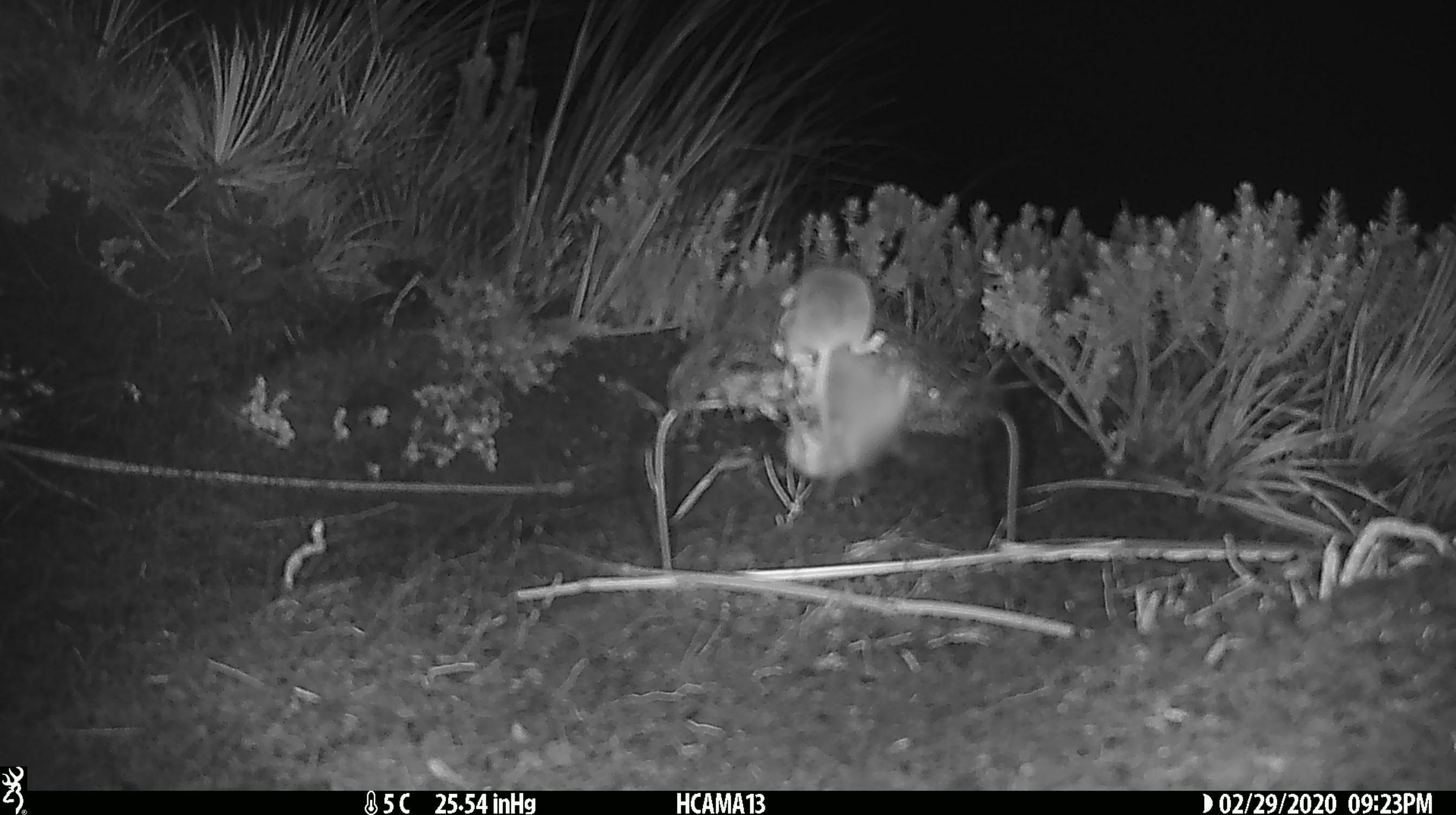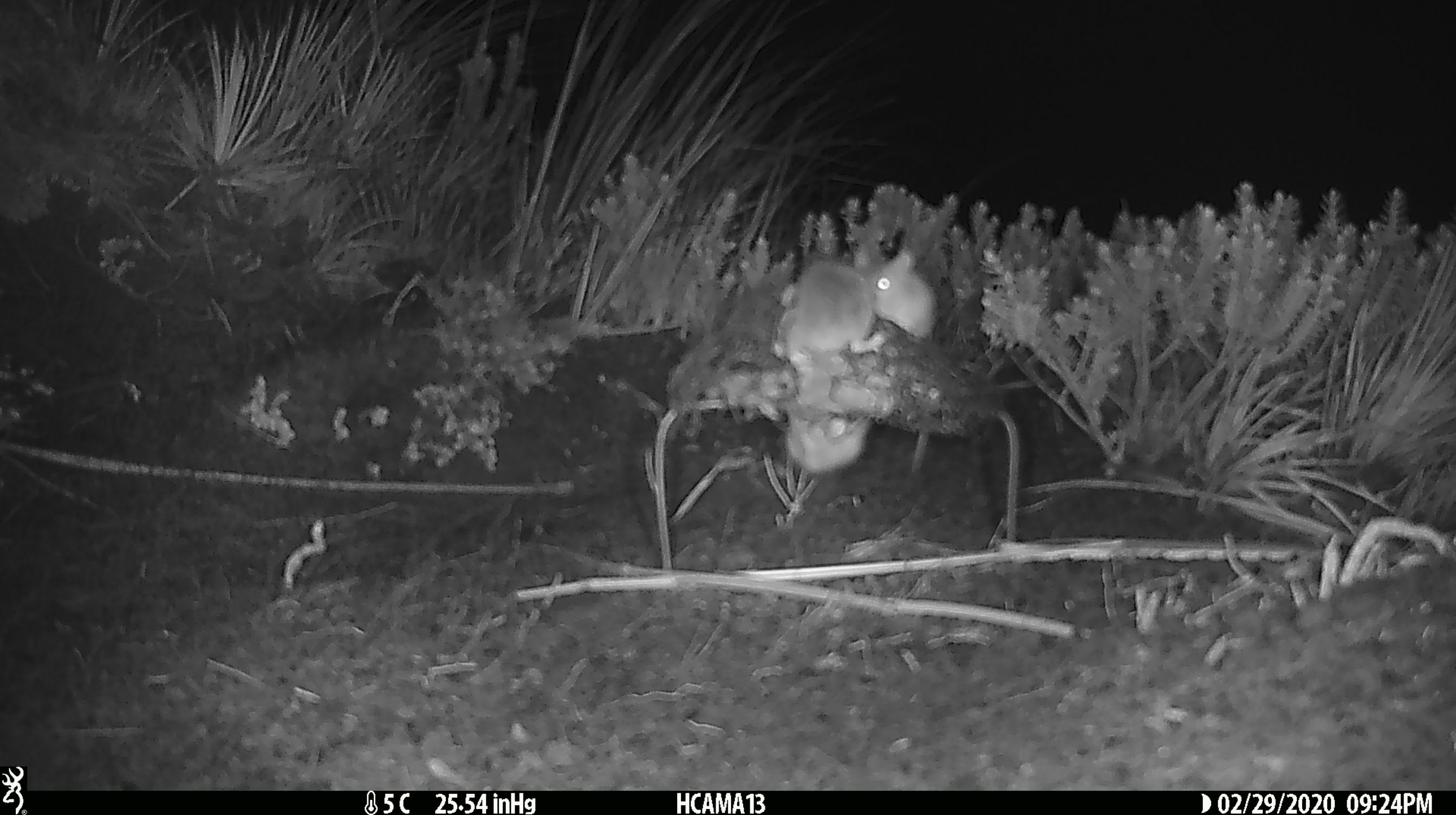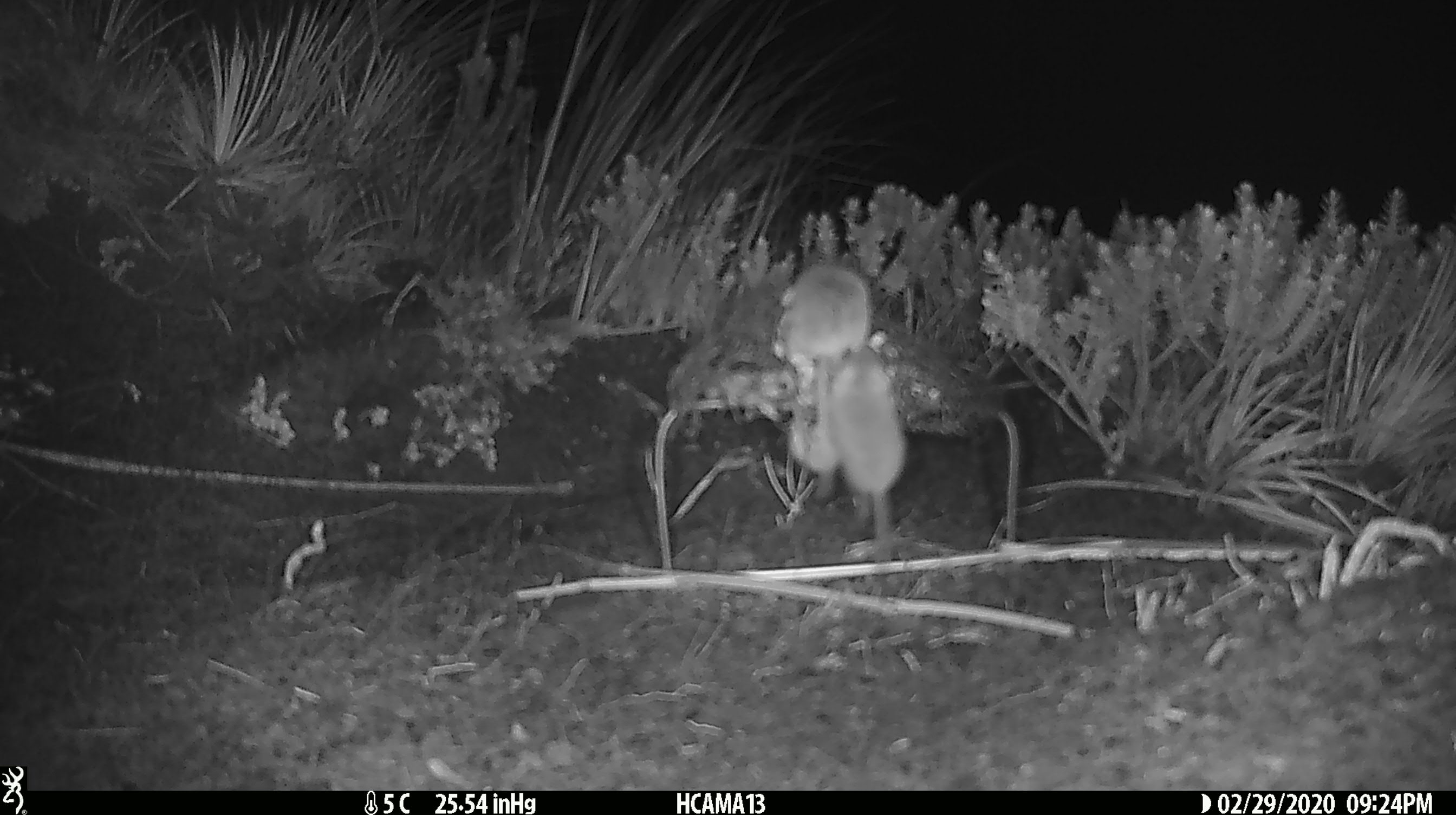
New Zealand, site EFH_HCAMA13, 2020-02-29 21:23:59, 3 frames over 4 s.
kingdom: Animalia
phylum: Chordata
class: Mammalia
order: Rodentia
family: Muridae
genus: Mus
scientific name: Mus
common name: mouse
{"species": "mouse (Mus)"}